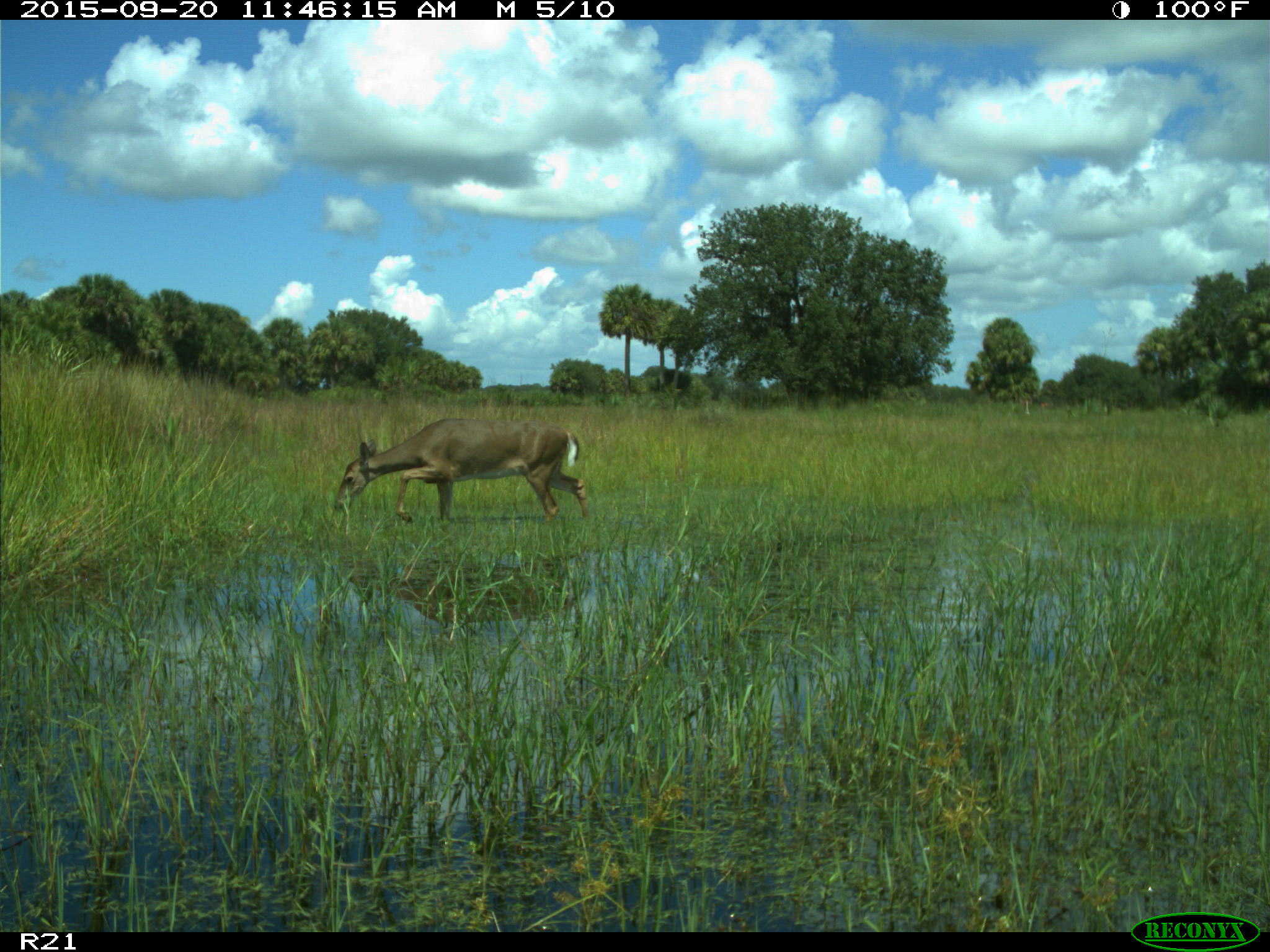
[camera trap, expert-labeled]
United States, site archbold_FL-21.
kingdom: Animalia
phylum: Chordata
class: Mammalia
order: Artiodactyla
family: Cervidae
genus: Odocoileus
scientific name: Odocoileus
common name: deer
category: unidentified deer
Unidentified deer (deer) (Odocoileus).